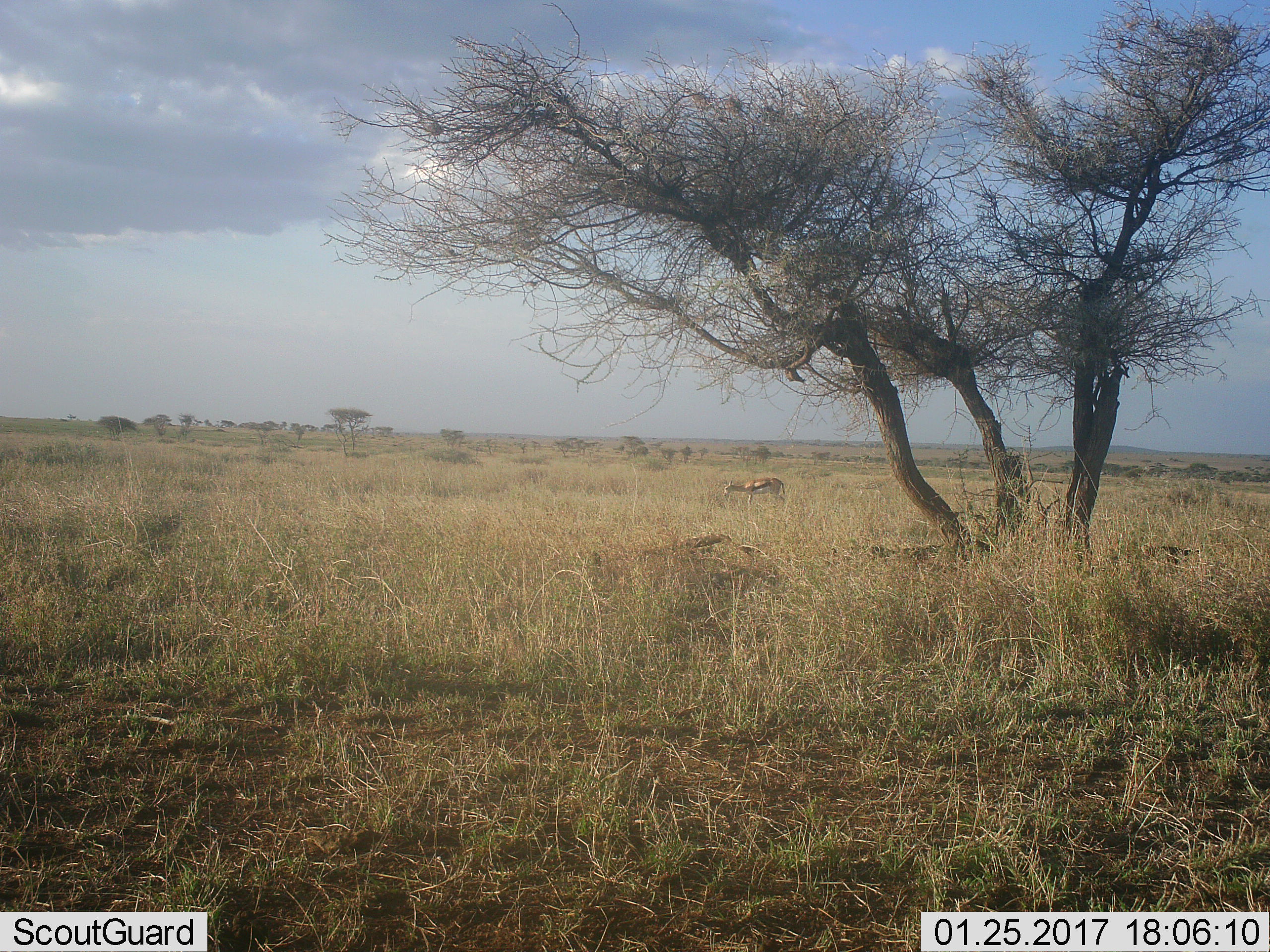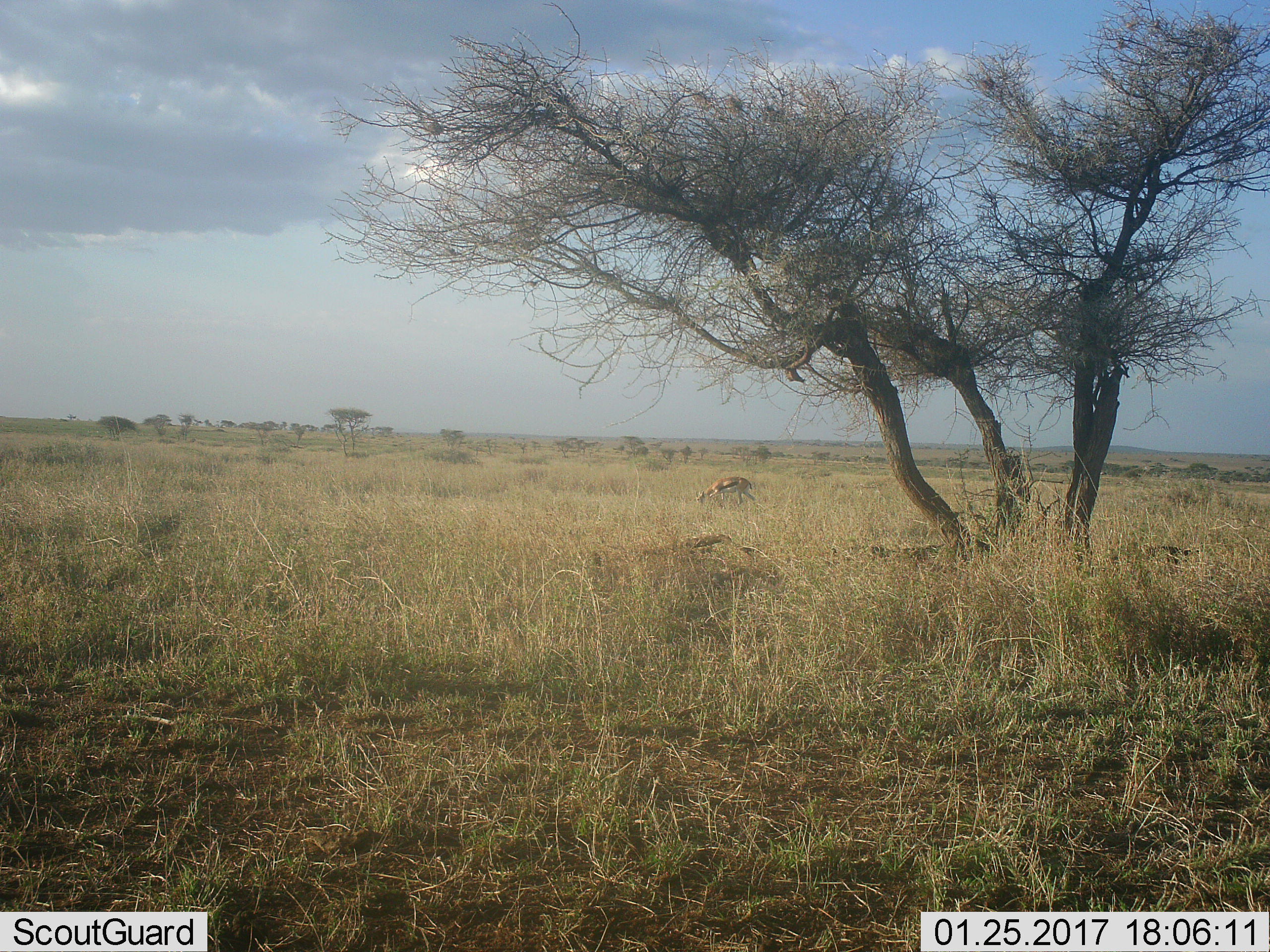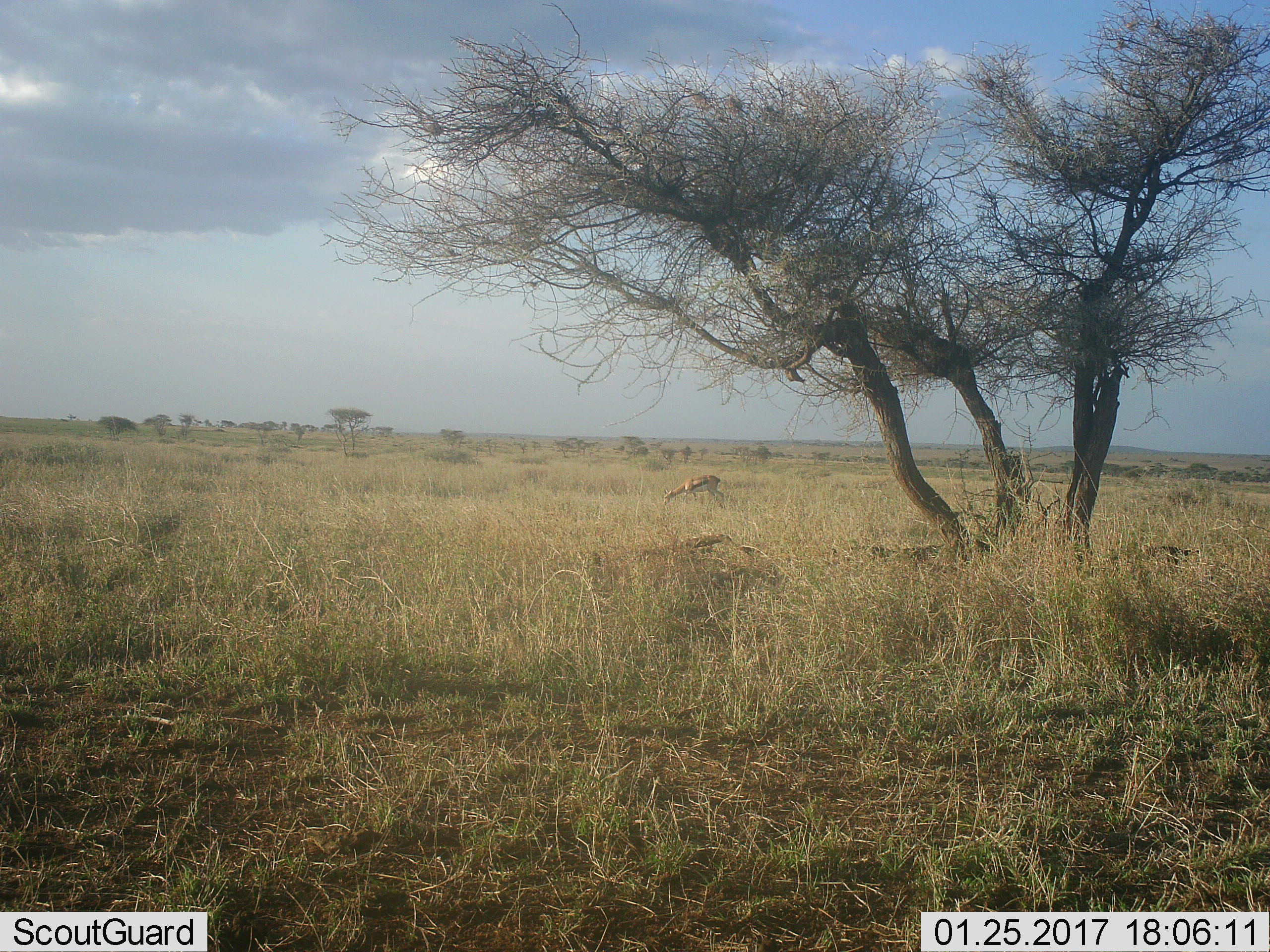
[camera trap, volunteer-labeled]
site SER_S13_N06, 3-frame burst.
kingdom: Animalia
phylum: Chordata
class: Mammalia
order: Artiodactyla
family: Bovidae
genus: Eudorcas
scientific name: Eudorcas thomsonii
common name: thomson's gazelle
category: gazellethomsons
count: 1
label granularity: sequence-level